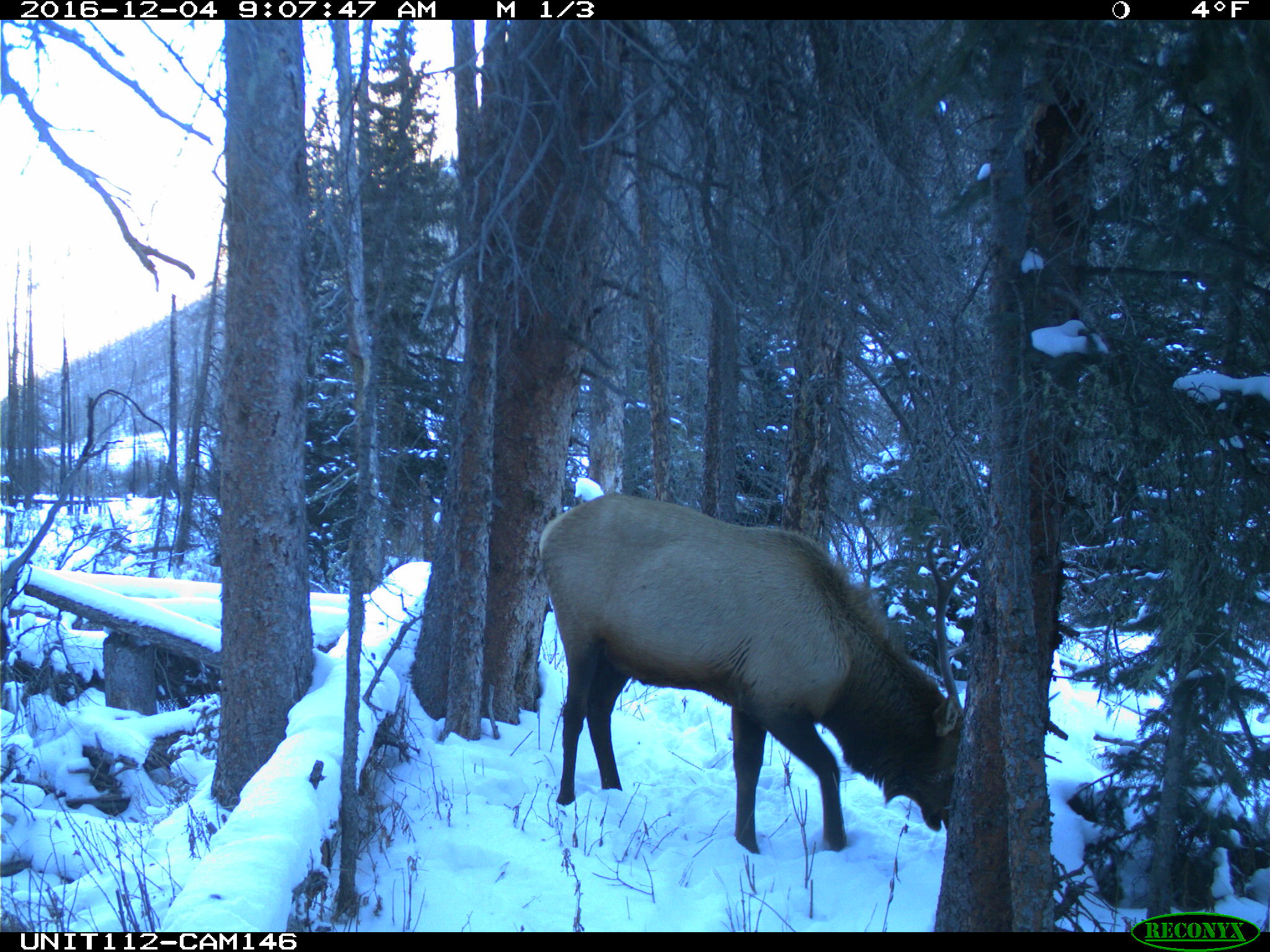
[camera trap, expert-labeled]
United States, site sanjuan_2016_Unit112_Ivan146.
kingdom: Animalia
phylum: Chordata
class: Mammalia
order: Artiodactyla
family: Cervidae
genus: Cervus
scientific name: Cervus elaphus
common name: red deer